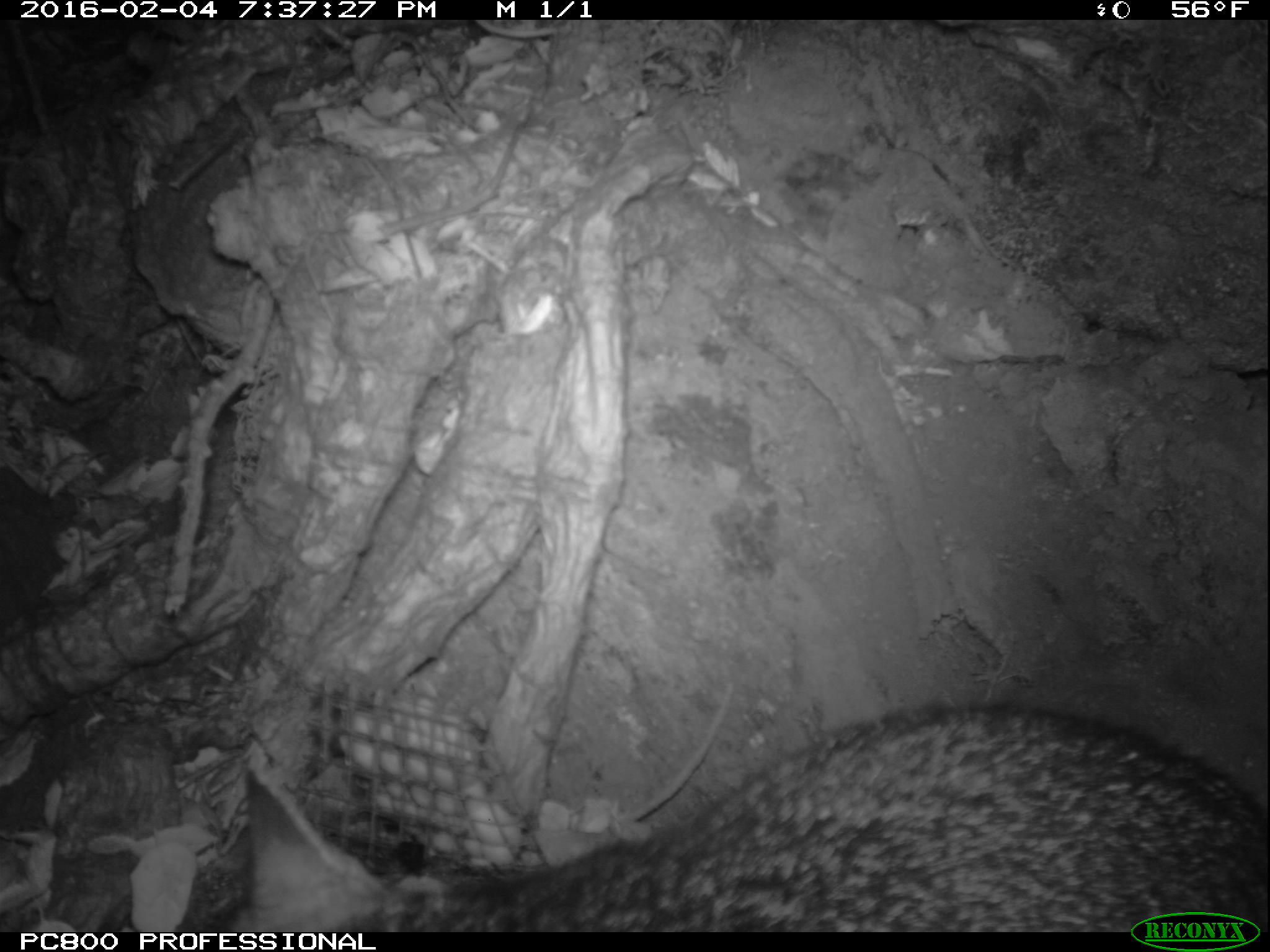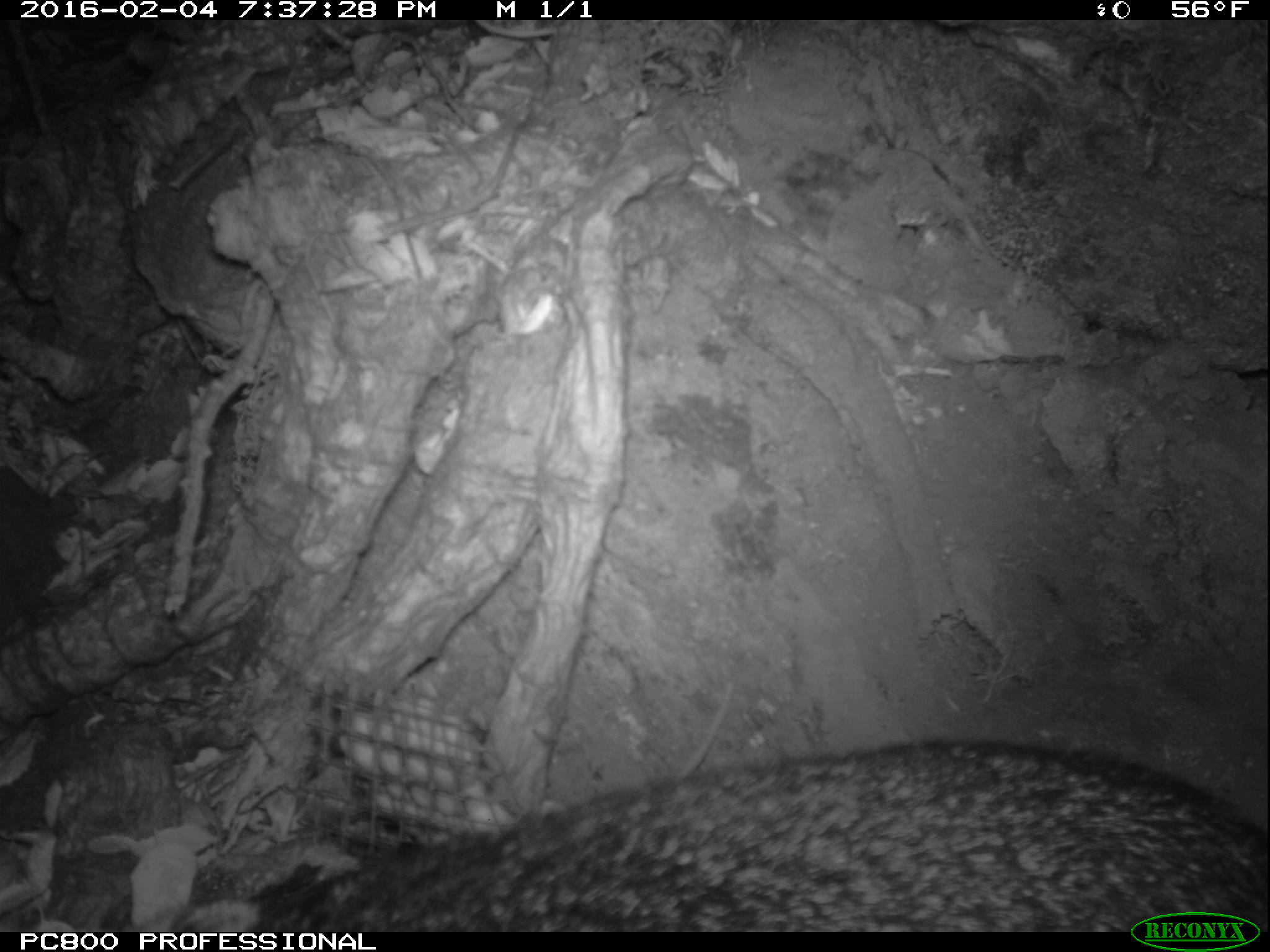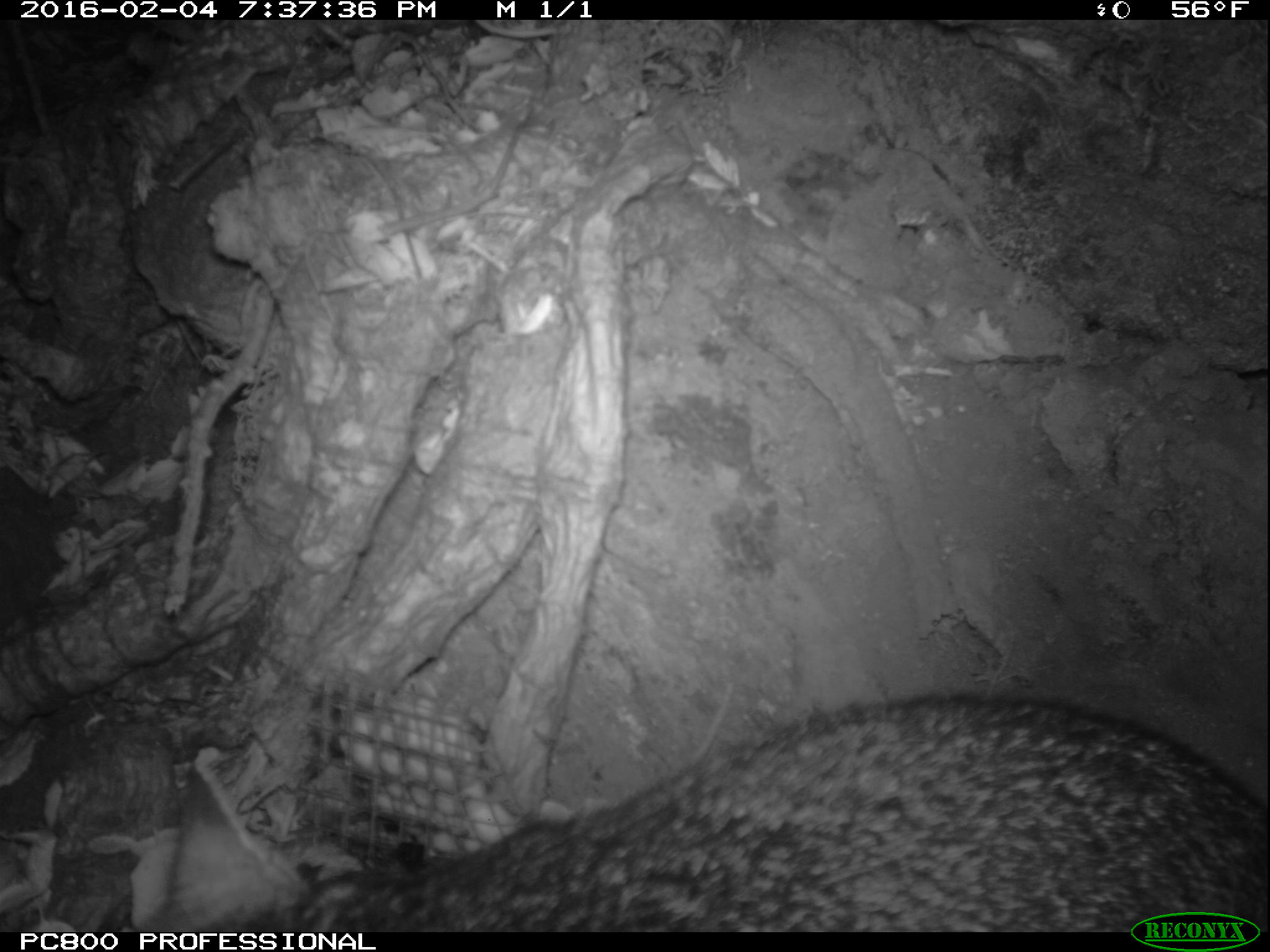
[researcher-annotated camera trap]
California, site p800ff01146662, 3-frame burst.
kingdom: Animalia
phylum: Chordata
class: Mammalia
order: Carnivora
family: Canidae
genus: Urocyon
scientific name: Urocyon littoralis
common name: island fox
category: fox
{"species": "fox (island fox) (Urocyon littoralis)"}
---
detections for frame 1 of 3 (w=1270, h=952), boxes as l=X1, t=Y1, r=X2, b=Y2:
fox: l=223, t=693, r=1269, b=931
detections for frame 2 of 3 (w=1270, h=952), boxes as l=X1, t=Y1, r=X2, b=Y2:
fox: l=128, t=738, r=1269, b=932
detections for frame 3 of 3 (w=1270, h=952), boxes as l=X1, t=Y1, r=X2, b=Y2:
fox: l=133, t=686, r=1269, b=930